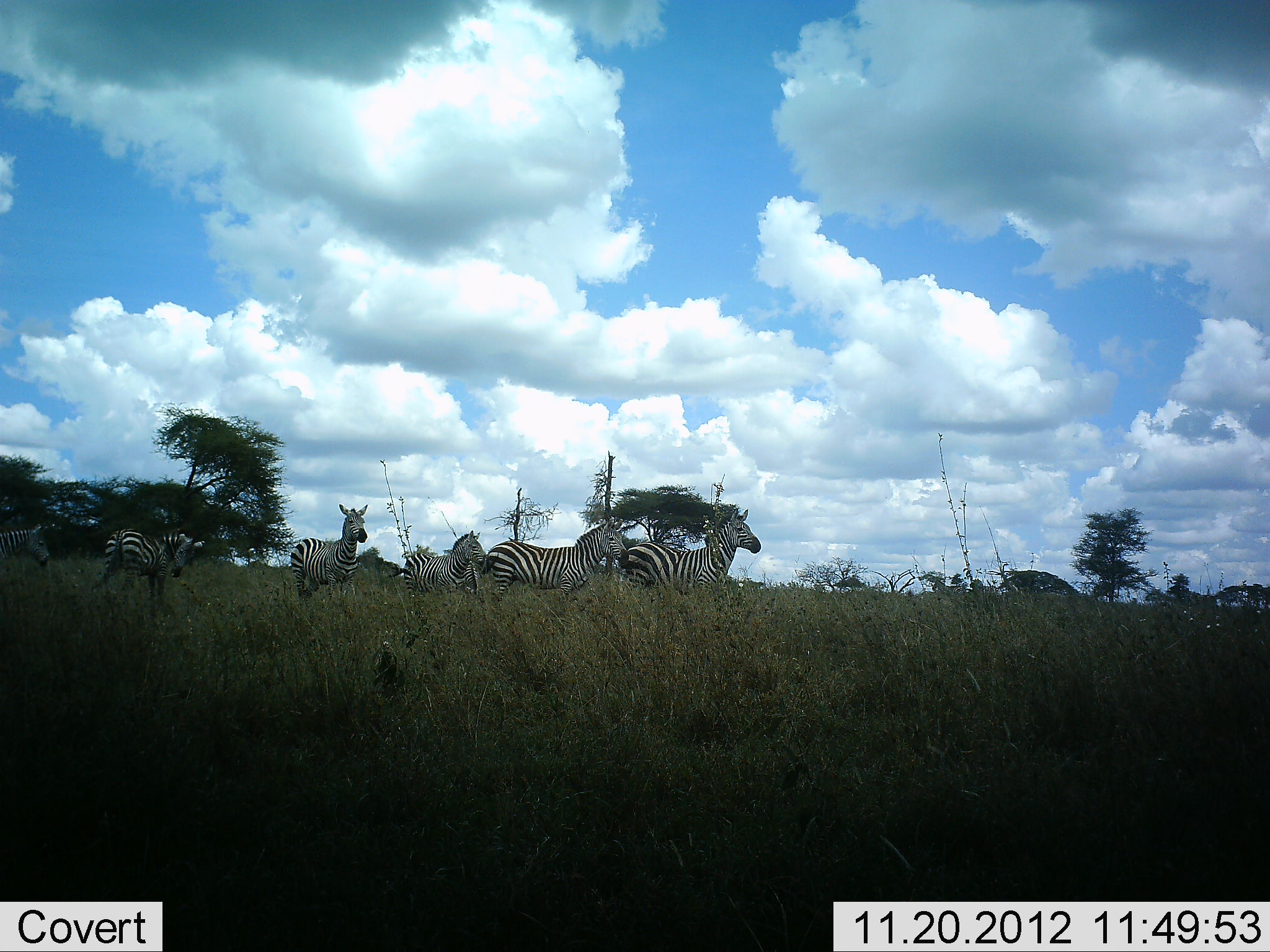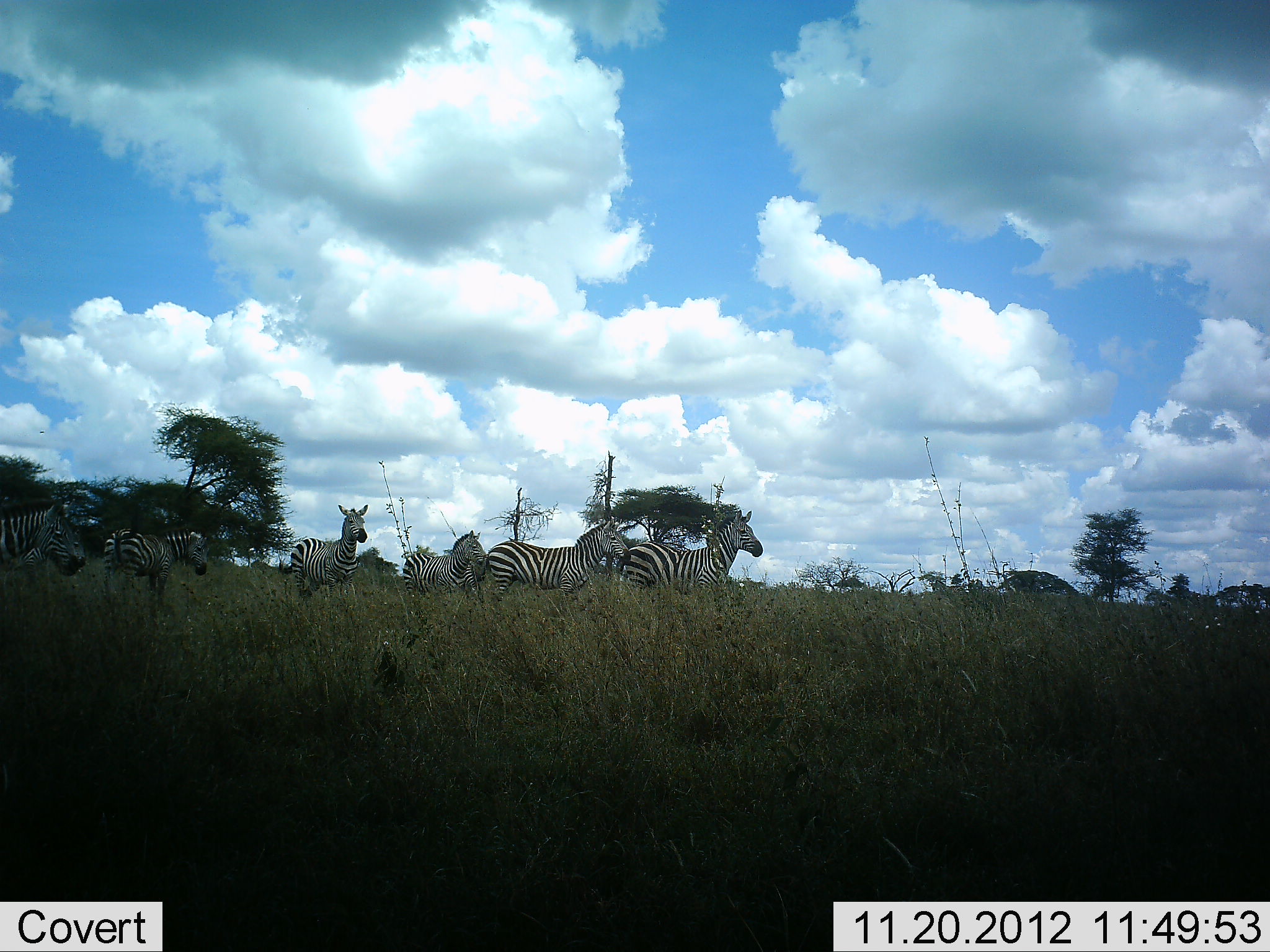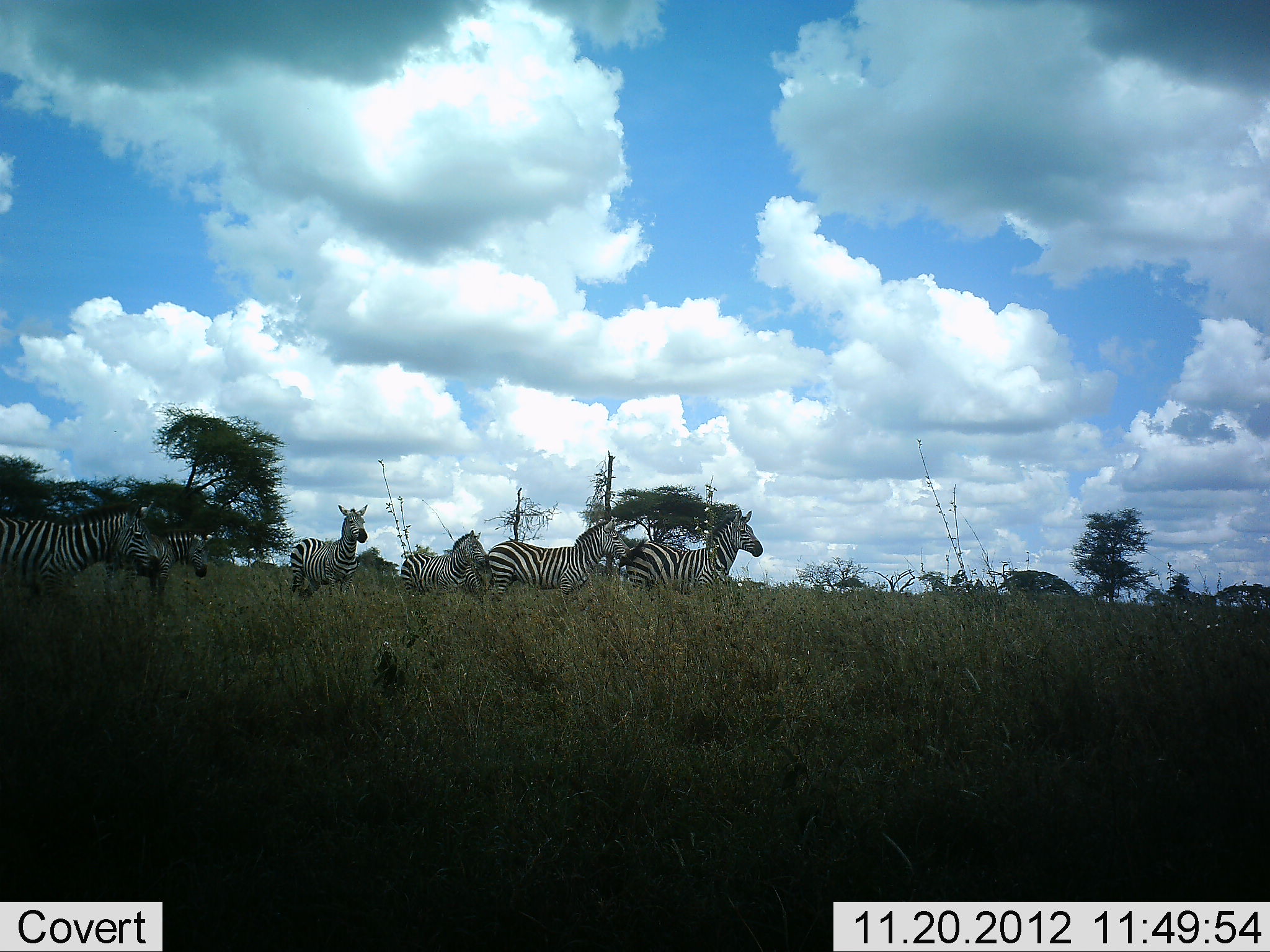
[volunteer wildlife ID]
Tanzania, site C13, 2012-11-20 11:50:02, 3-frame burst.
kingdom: Animalia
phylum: Chordata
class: Mammalia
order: Perissodactyla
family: Equidae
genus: Equus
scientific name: Equus quagga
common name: plains zebra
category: zebra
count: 7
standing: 80%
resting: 0%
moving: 90%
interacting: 0%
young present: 0%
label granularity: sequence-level